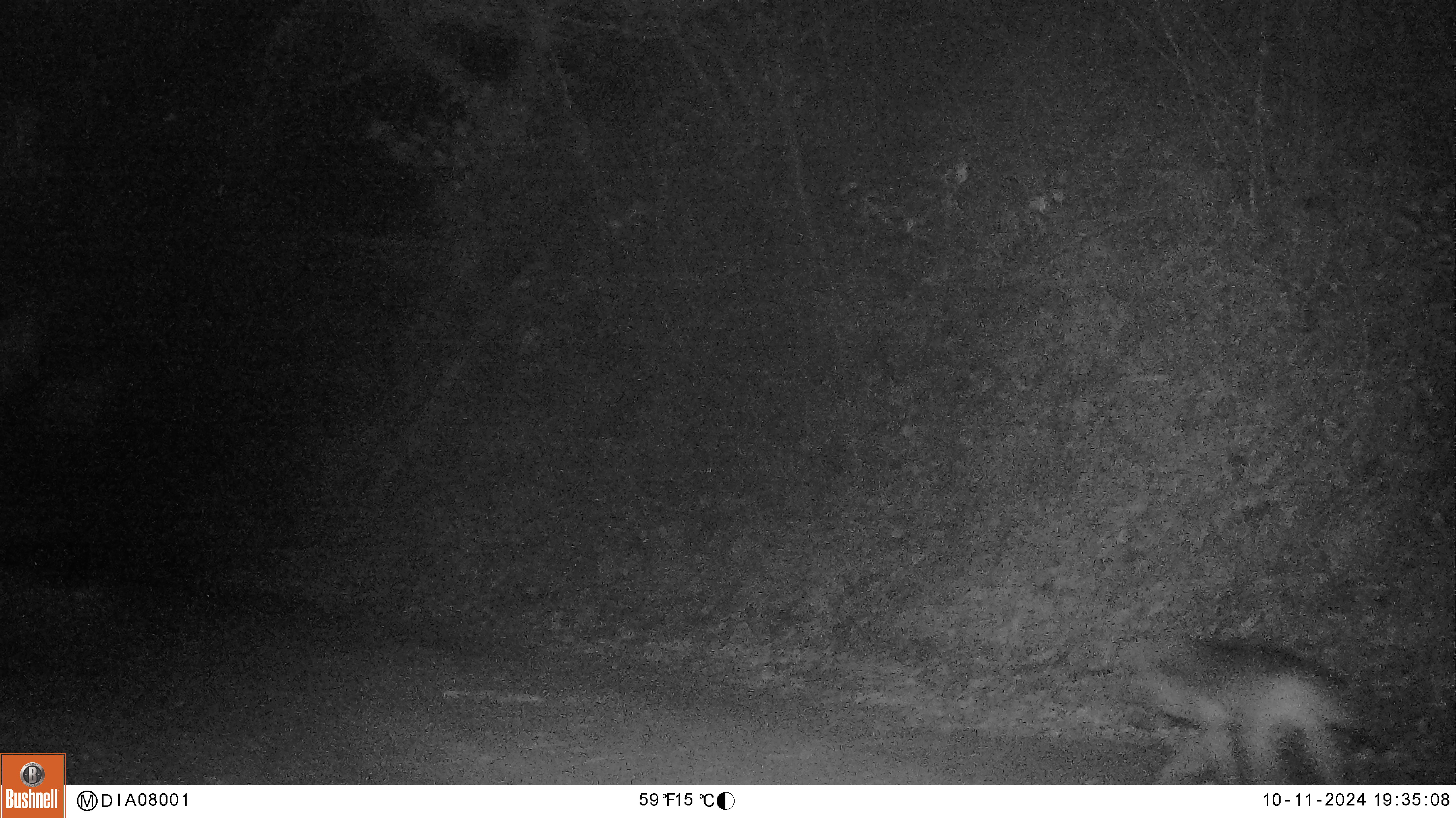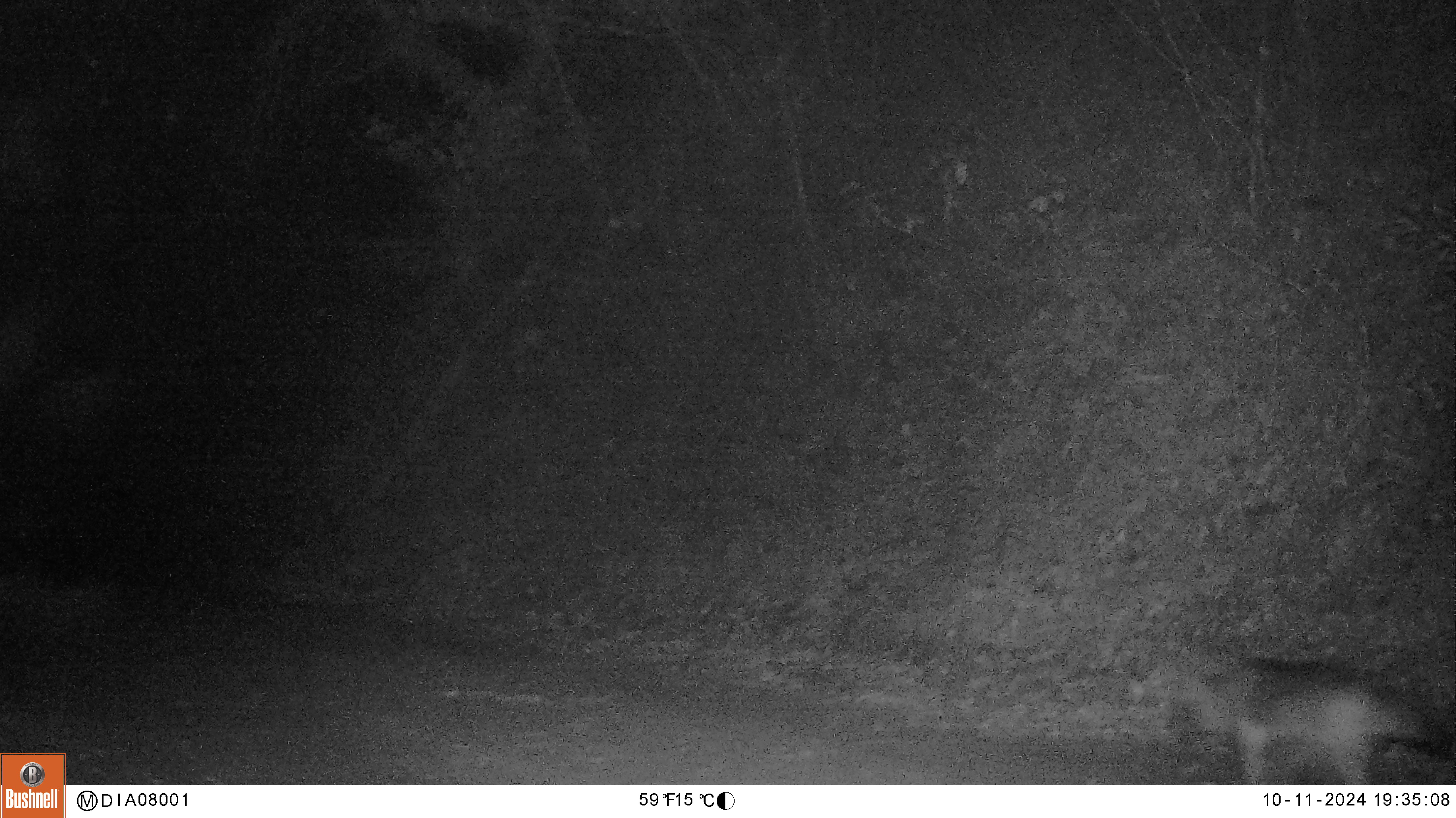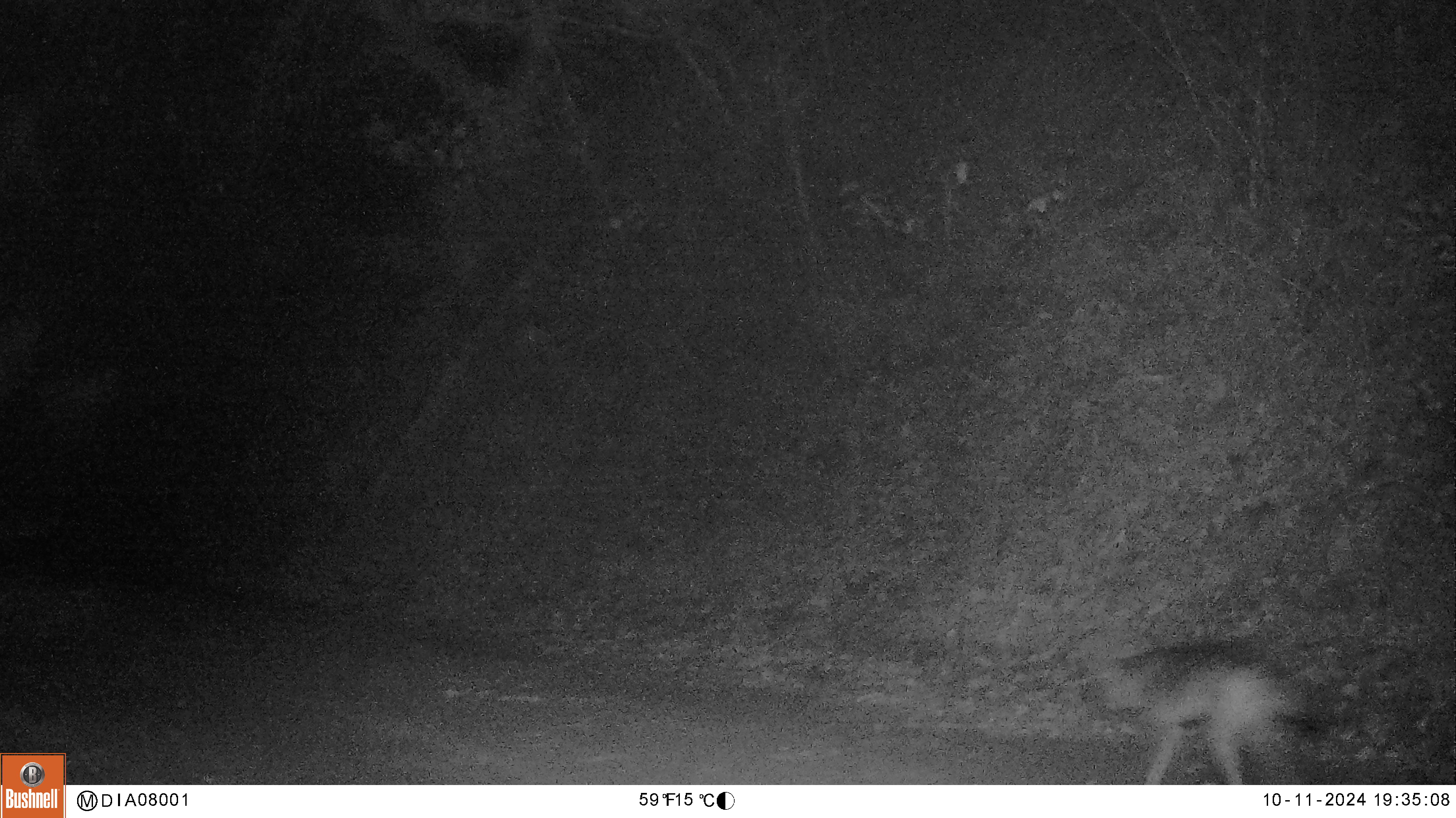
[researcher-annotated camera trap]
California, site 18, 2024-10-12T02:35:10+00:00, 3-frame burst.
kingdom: Animalia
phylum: Chordata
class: Mammalia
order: Carnivora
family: Canidae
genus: Canis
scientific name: Canis latrans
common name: coyote